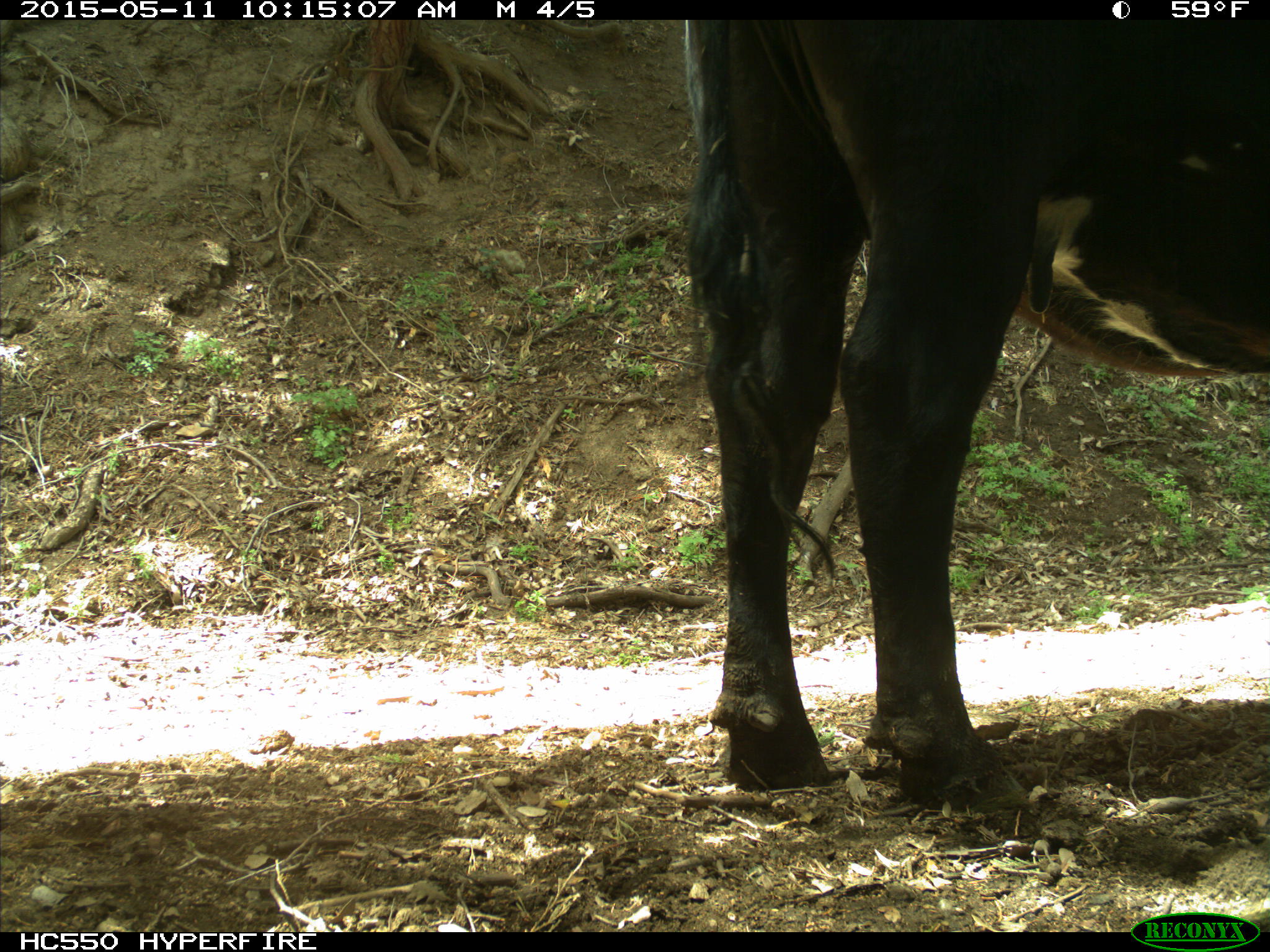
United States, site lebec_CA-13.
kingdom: Animalia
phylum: Chordata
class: Mammalia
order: Artiodactyla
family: Bovidae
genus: Bos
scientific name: Bos taurus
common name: domestic cow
Bos taurus (domestic cow).